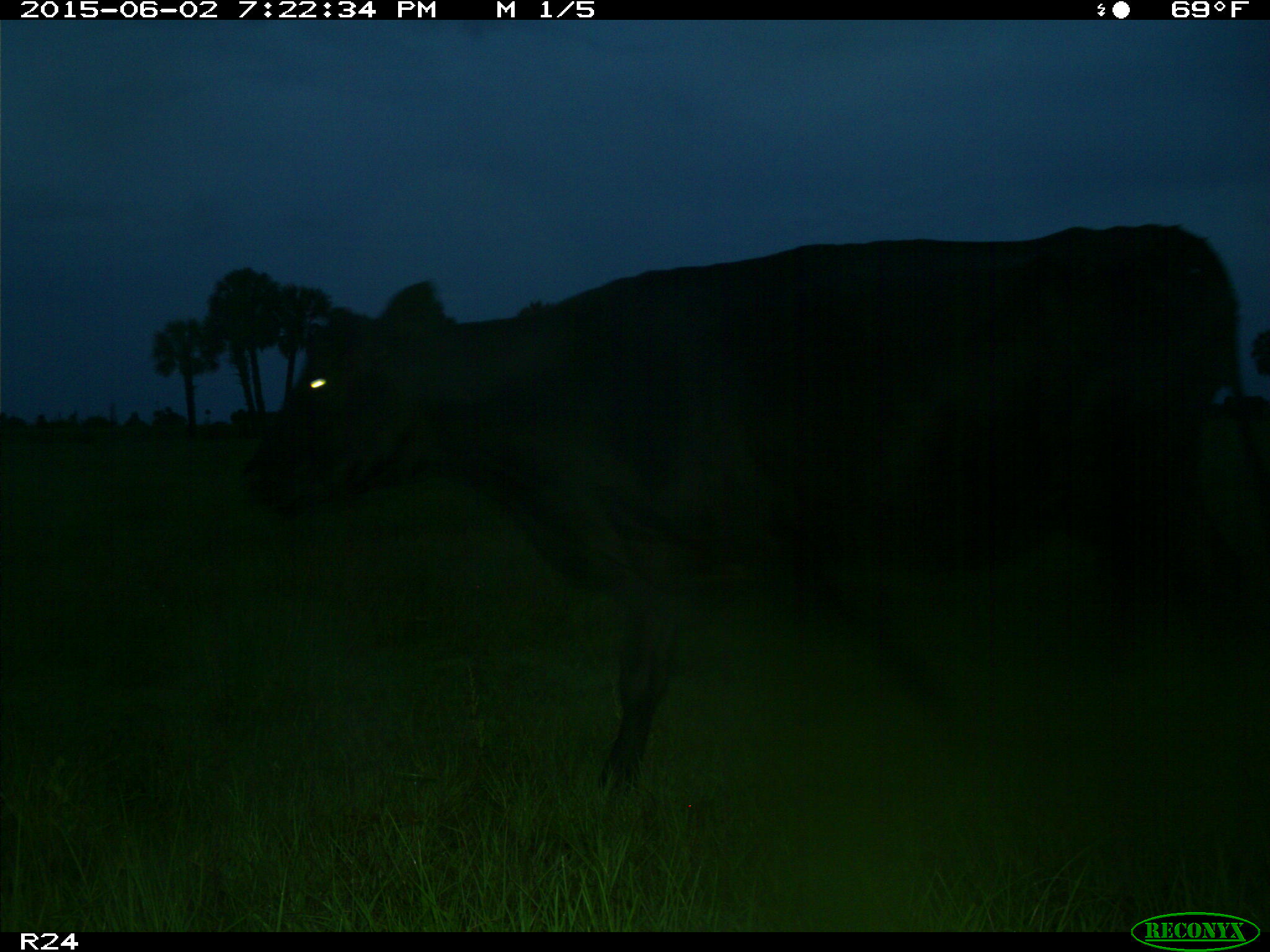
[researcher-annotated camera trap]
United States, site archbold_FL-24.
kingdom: Animalia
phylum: Chordata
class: Mammalia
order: Artiodactyla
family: Bovidae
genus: Bos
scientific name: Bos taurus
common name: domestic cow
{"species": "Bos taurus (domestic cow)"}